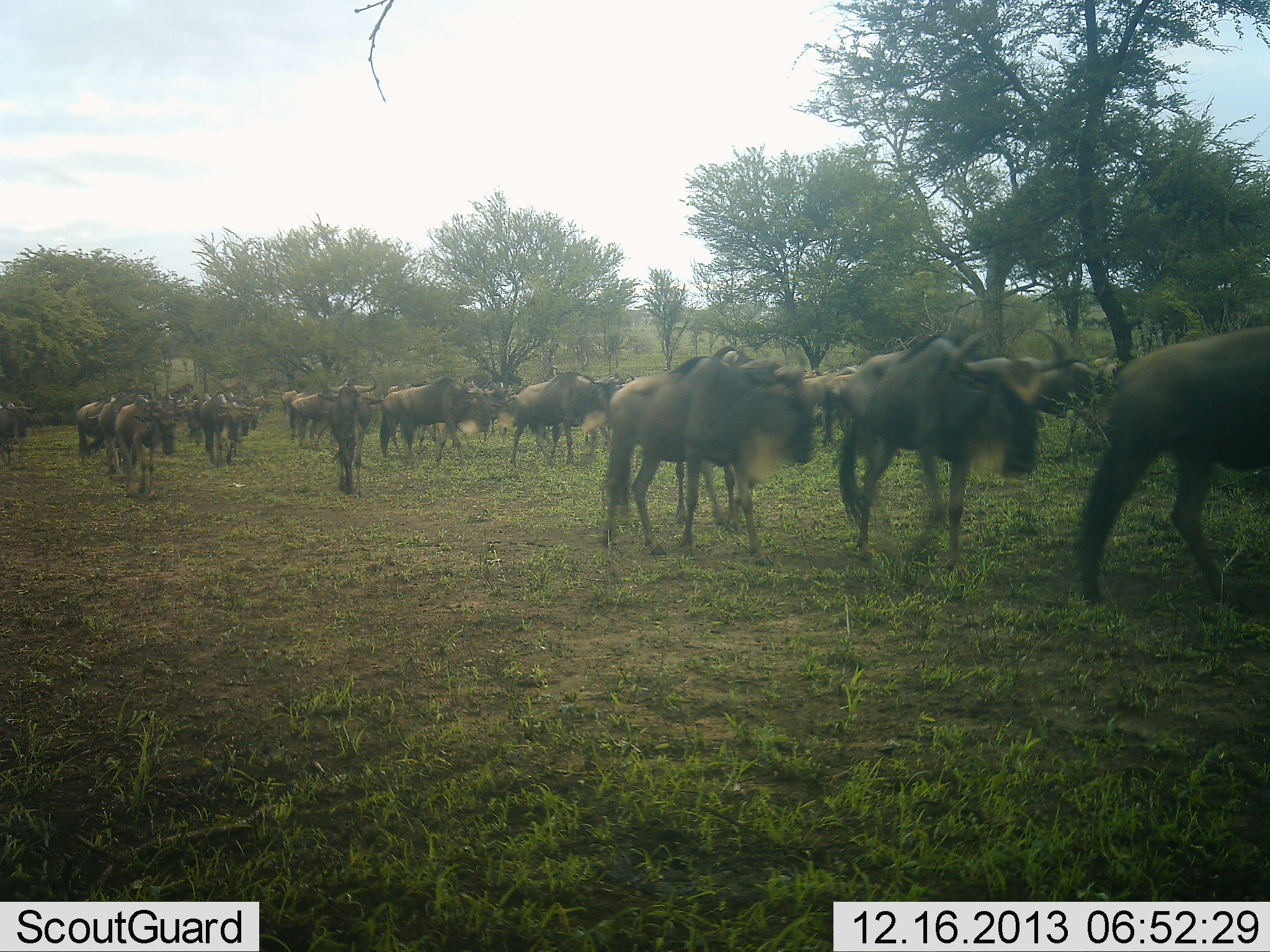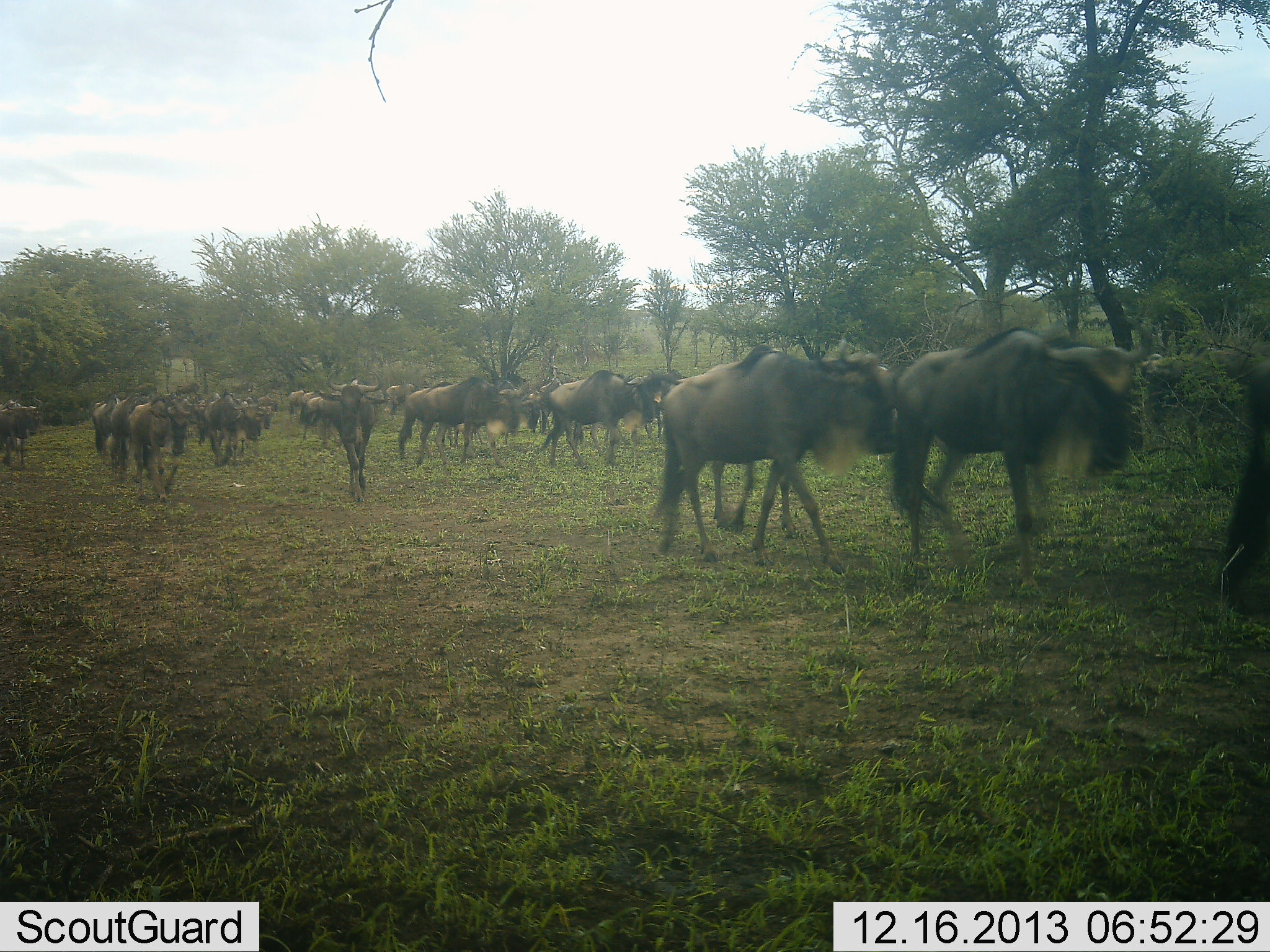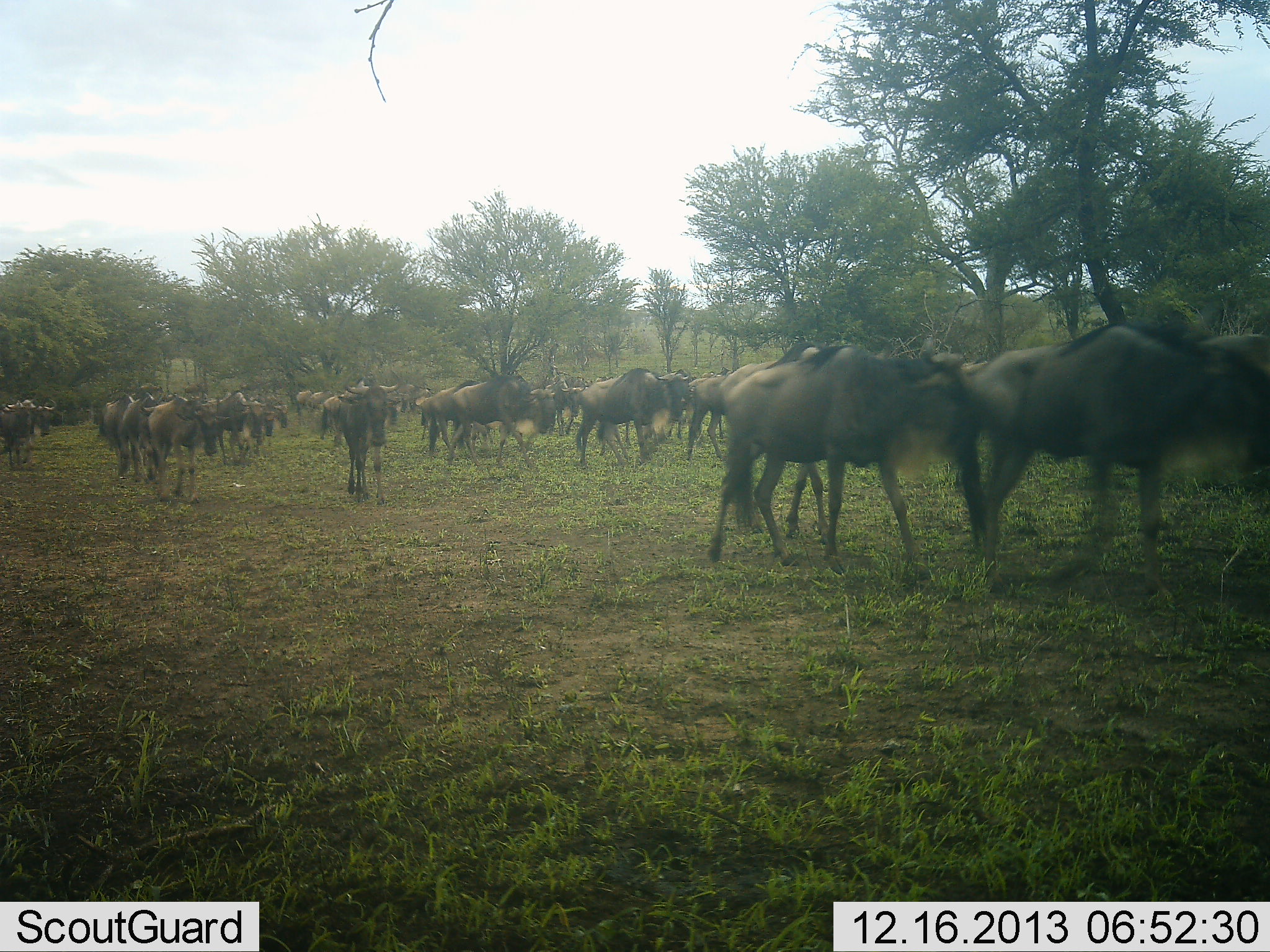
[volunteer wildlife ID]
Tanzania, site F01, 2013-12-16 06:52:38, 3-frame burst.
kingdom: Animalia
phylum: Chordata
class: Mammalia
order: Artiodactyla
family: Bovidae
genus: Connochaetes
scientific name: Connochaetes taurinus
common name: blue wildebeest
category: wildebeest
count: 11-50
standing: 10%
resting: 0%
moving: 100%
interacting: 0%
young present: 0%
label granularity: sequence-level